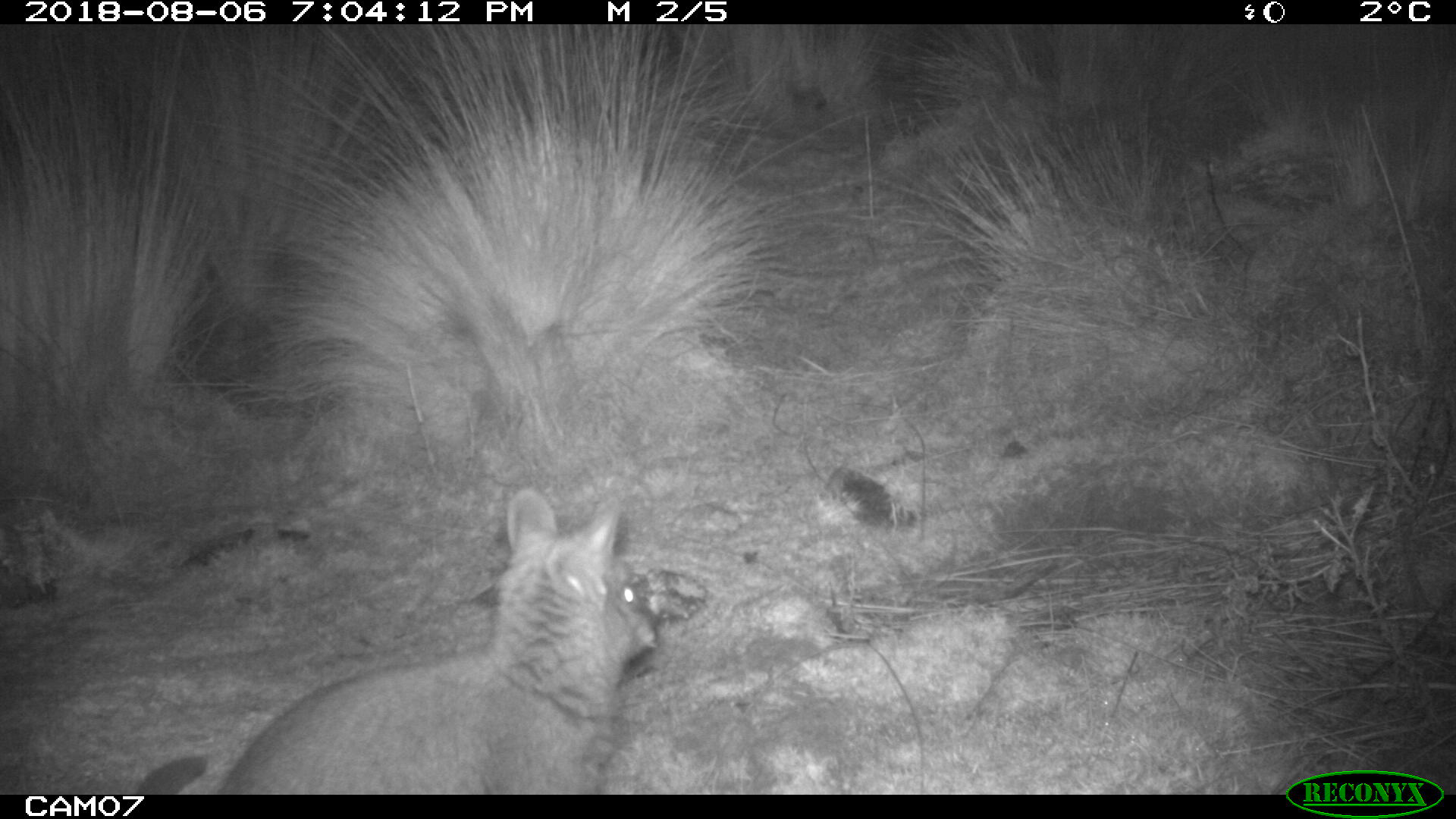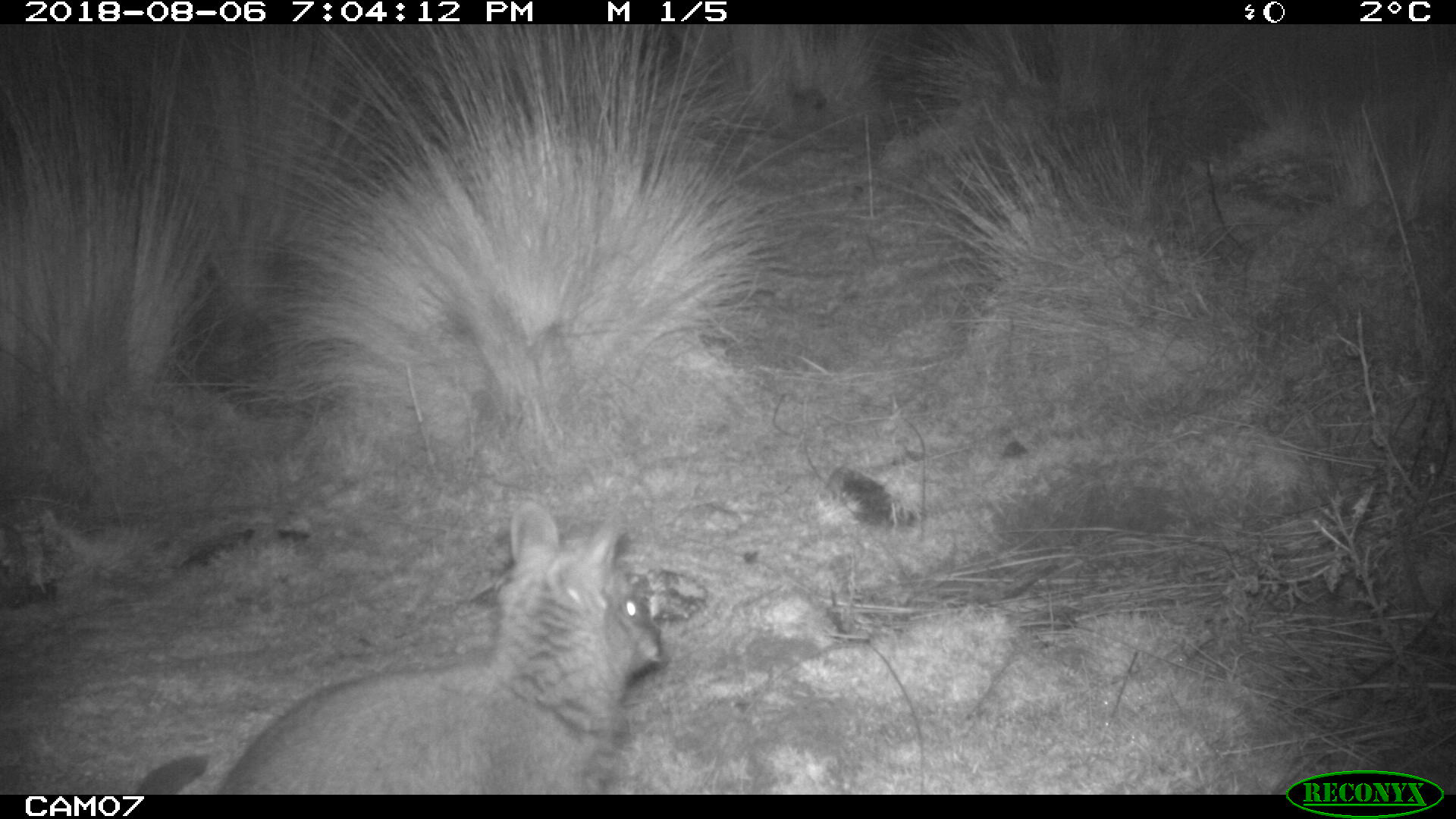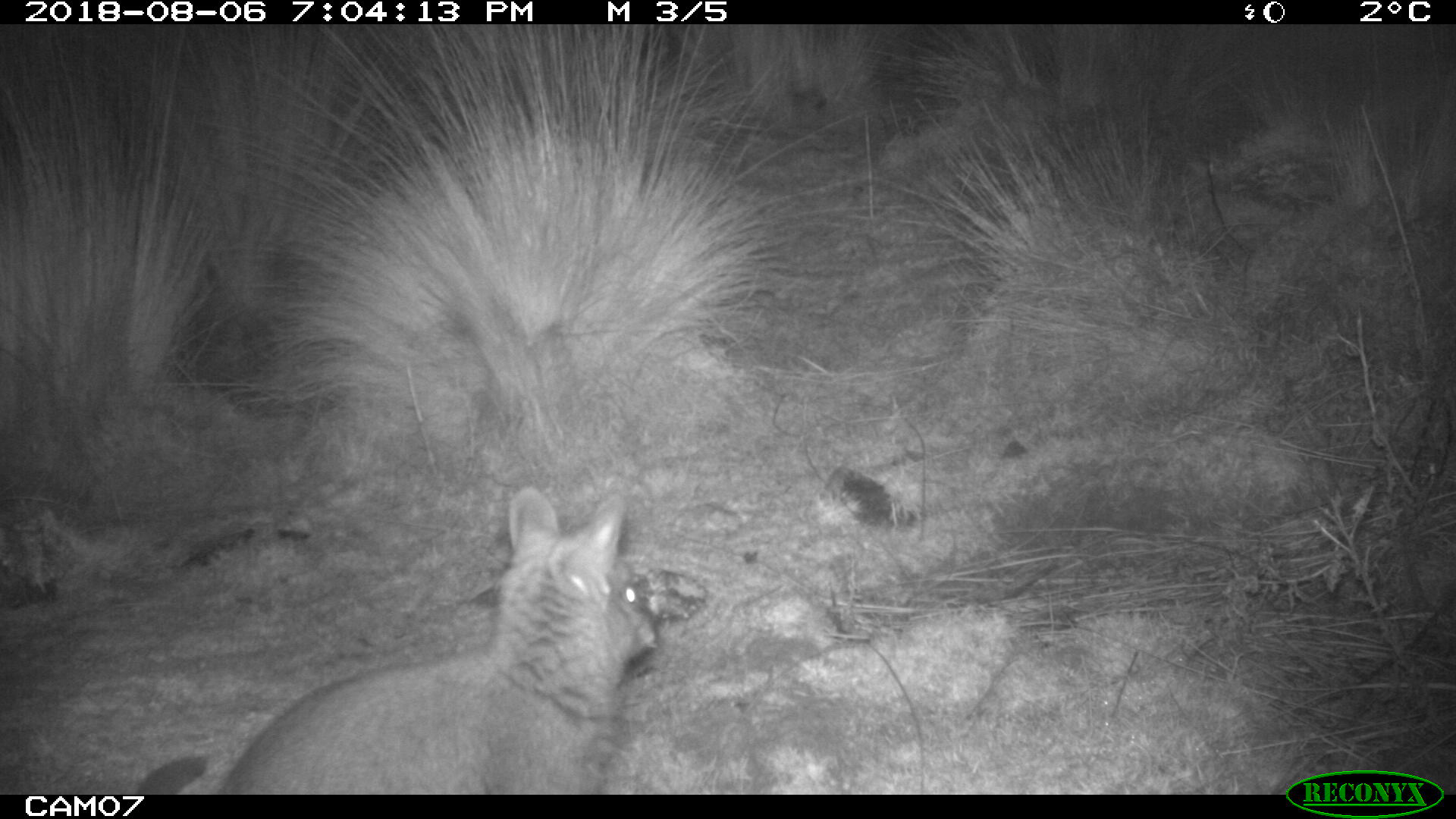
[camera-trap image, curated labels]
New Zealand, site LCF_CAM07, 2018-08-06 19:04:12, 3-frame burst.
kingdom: Animalia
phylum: Chordata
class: Mammalia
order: Diprotodontia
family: Macropodidae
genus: Notamacropus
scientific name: Notamacropus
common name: wallaby